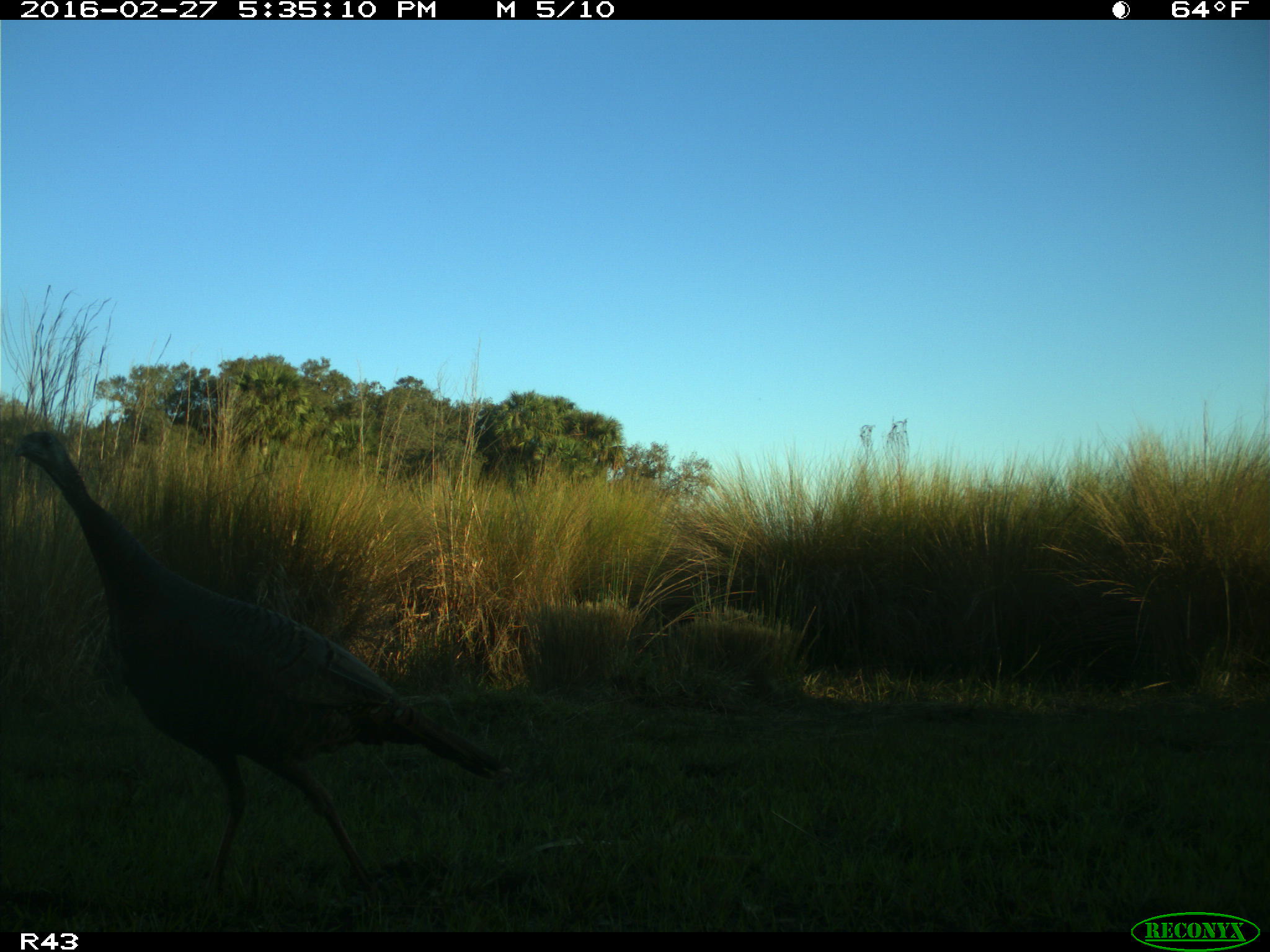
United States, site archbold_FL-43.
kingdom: Animalia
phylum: Chordata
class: Aves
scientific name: Aves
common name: birds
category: unidentified bird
Unidentified bird (birds) (Aves).